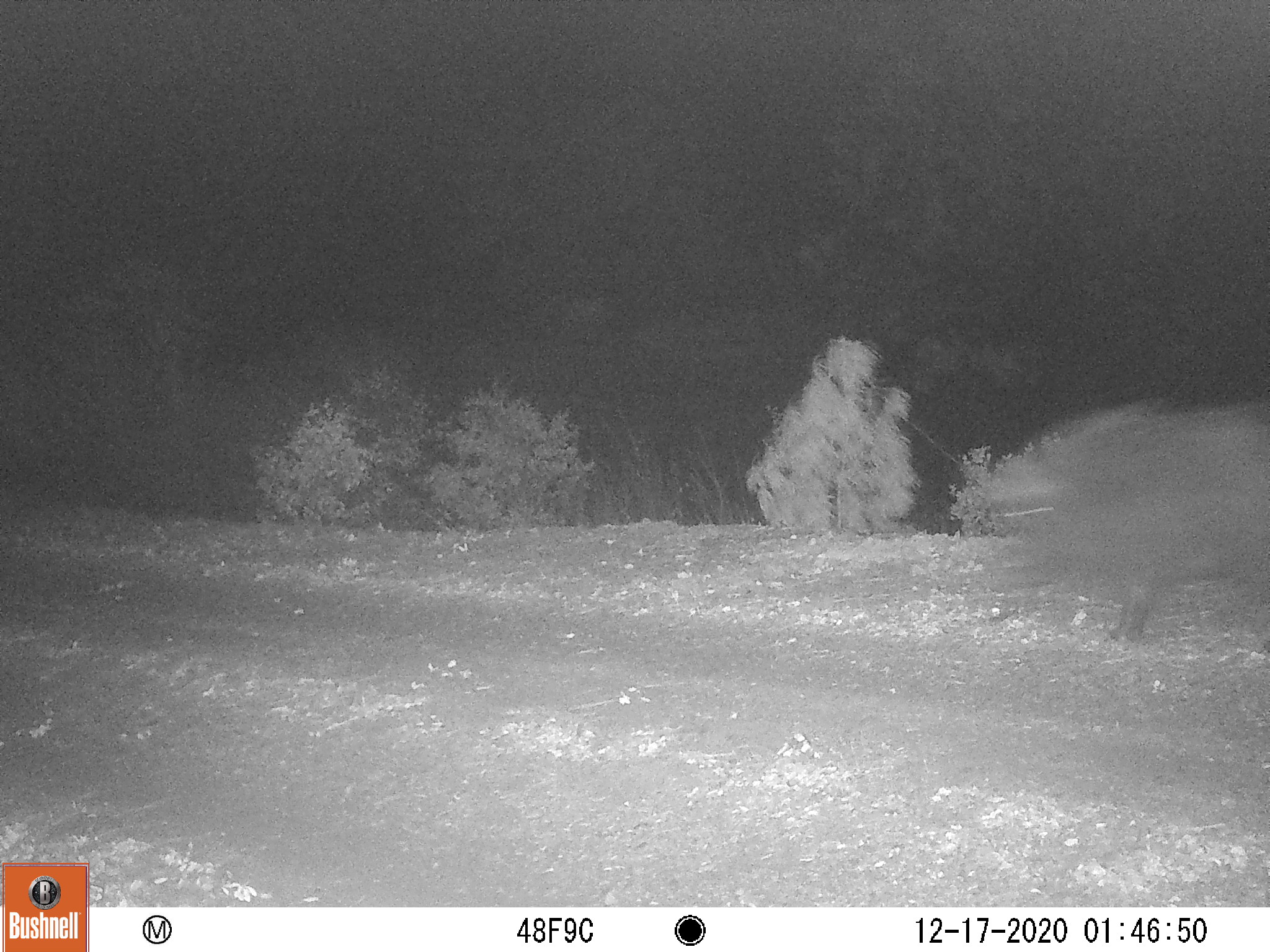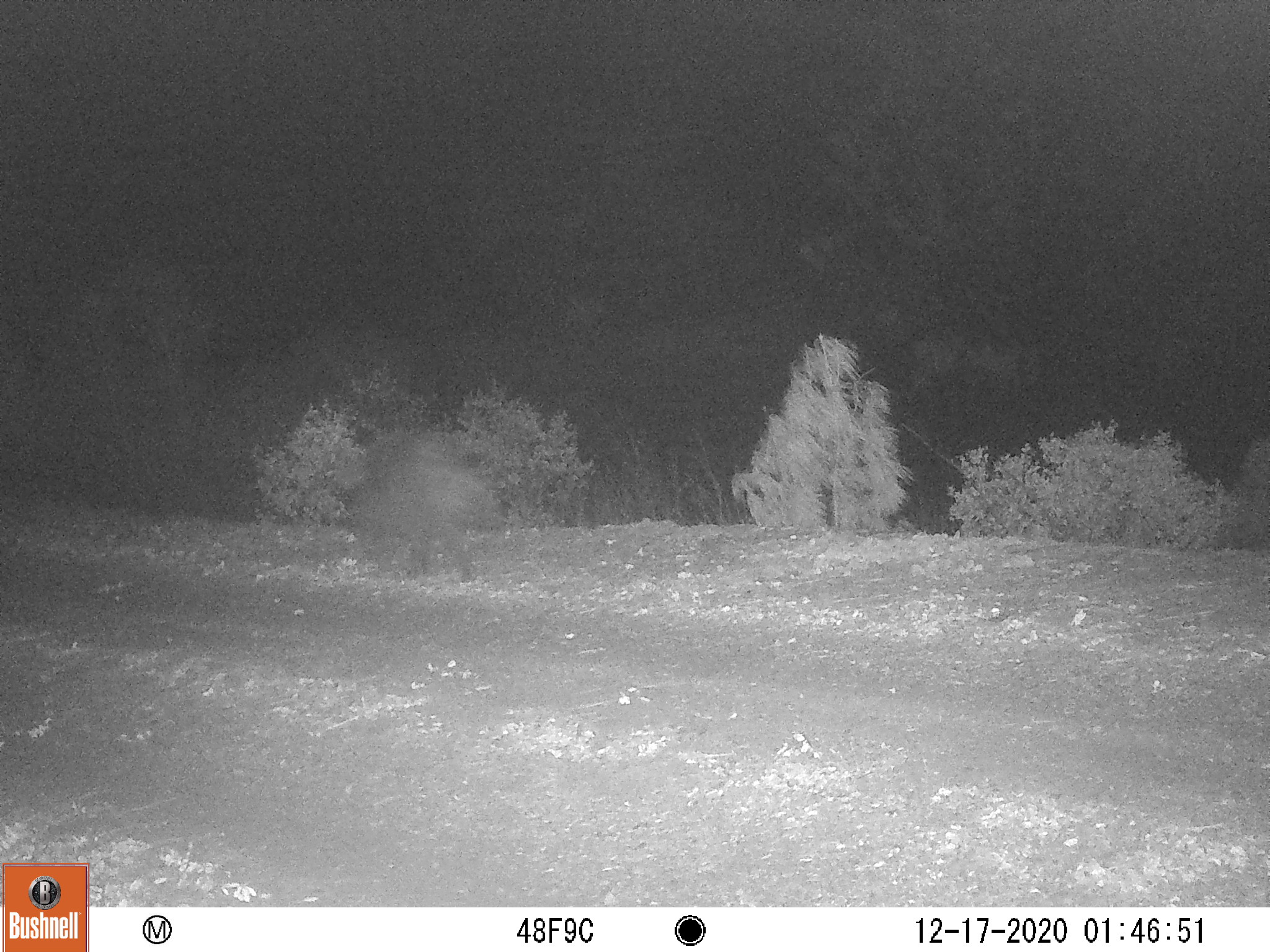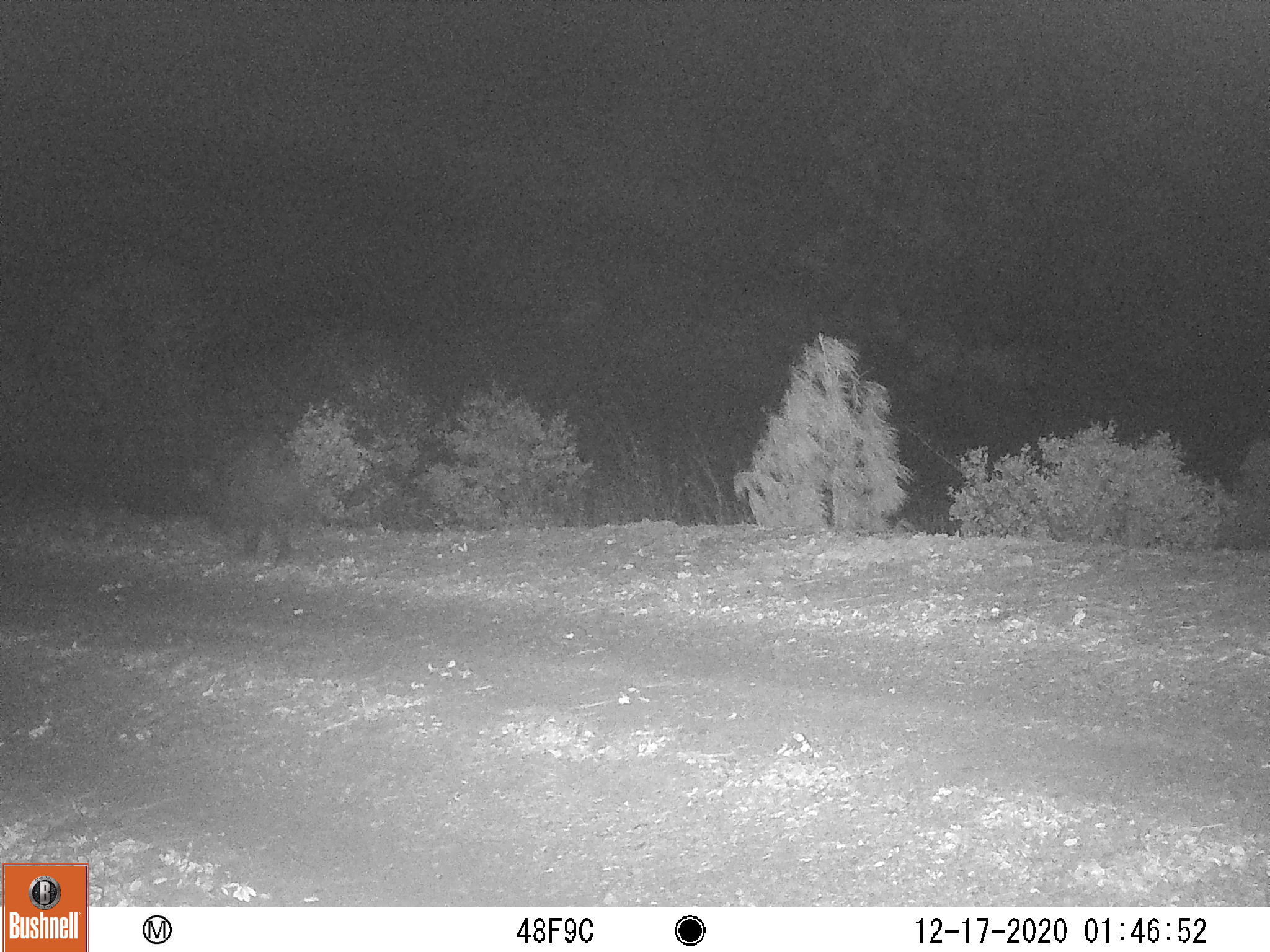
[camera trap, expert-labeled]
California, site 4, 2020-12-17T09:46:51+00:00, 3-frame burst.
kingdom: Animalia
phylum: Chordata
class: Mammalia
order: Artiodactyla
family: Suidae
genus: Sus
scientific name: Sus scrofa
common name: wild boar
Wild boar (Sus scrofa).